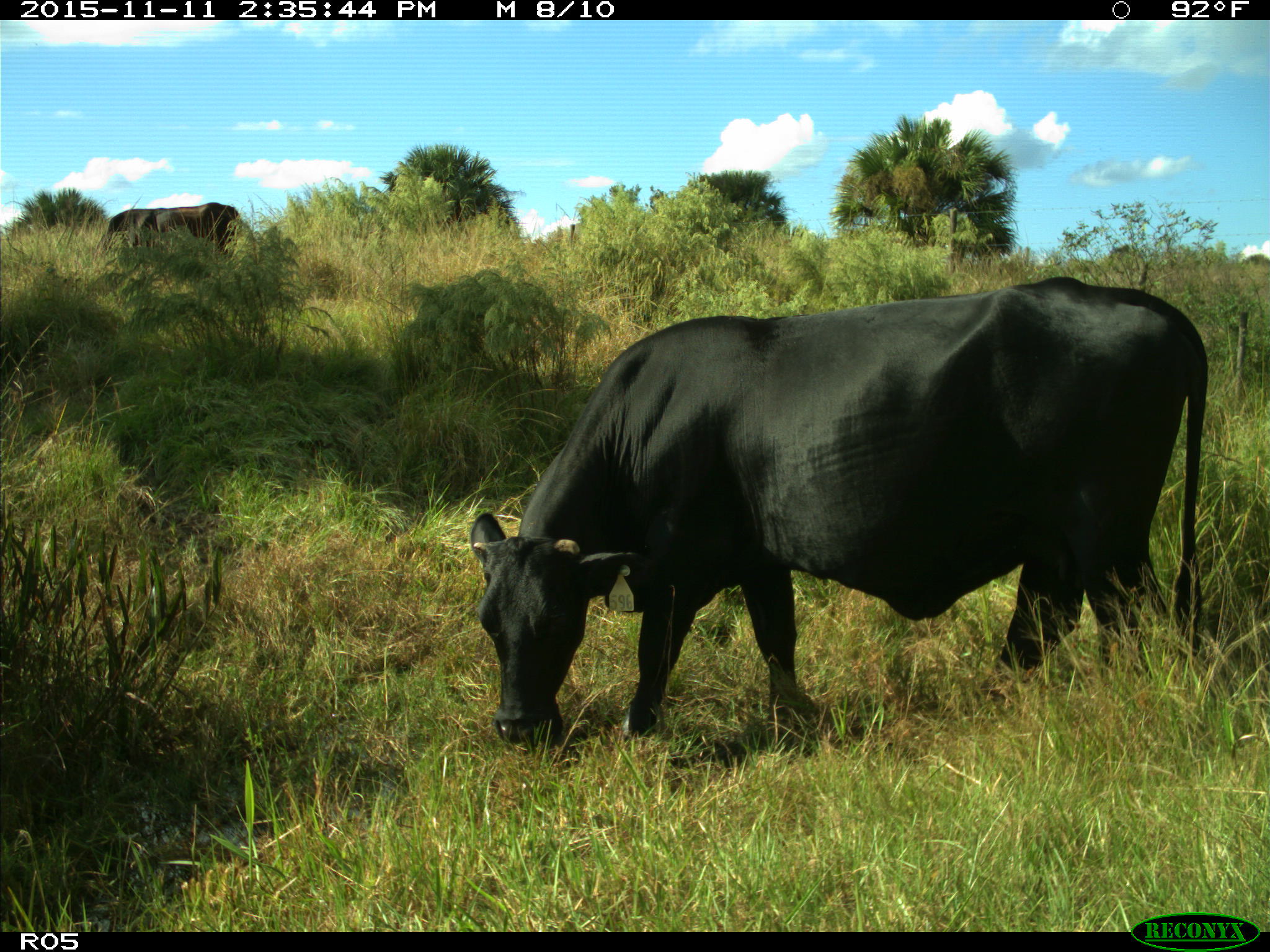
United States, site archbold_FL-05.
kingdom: Animalia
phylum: Chordata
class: Mammalia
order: Artiodactyla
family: Bovidae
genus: Bos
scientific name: Bos taurus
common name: domestic cow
Bos taurus (domestic cow).